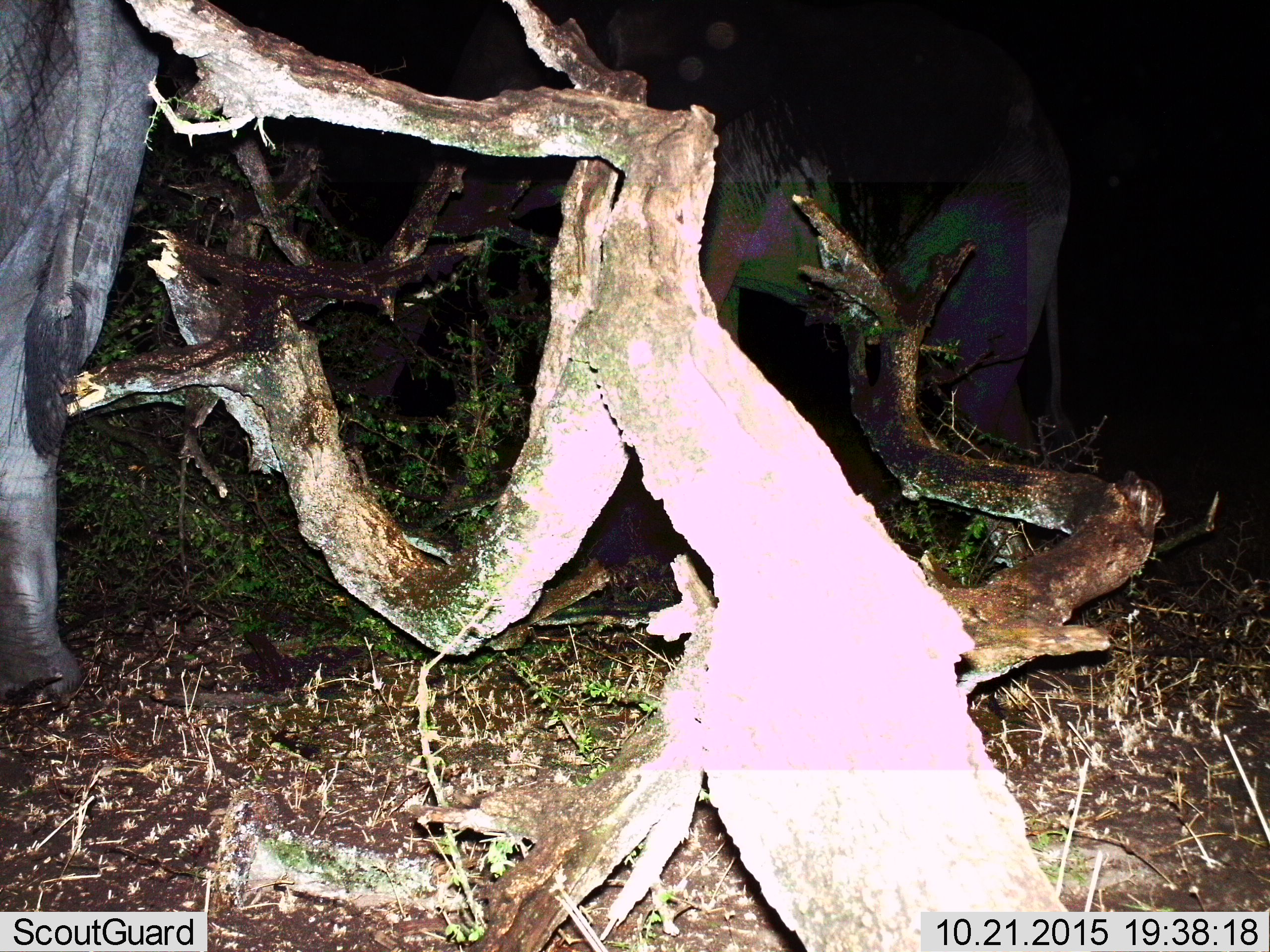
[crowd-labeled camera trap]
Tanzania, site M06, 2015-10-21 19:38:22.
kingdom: Animalia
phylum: Chordata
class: Mammalia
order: Proboscidea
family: Elephantidae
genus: Loxodonta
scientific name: Loxodonta africana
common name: african bush elephant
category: elephant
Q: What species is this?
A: Elephant (african bush elephant) (Loxodonta africana).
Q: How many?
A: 2.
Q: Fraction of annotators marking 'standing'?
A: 100%.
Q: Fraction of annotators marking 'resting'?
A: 0%.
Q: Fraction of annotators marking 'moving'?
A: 17%.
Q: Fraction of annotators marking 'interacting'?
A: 0%.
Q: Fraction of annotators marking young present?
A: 17%.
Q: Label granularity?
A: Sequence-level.